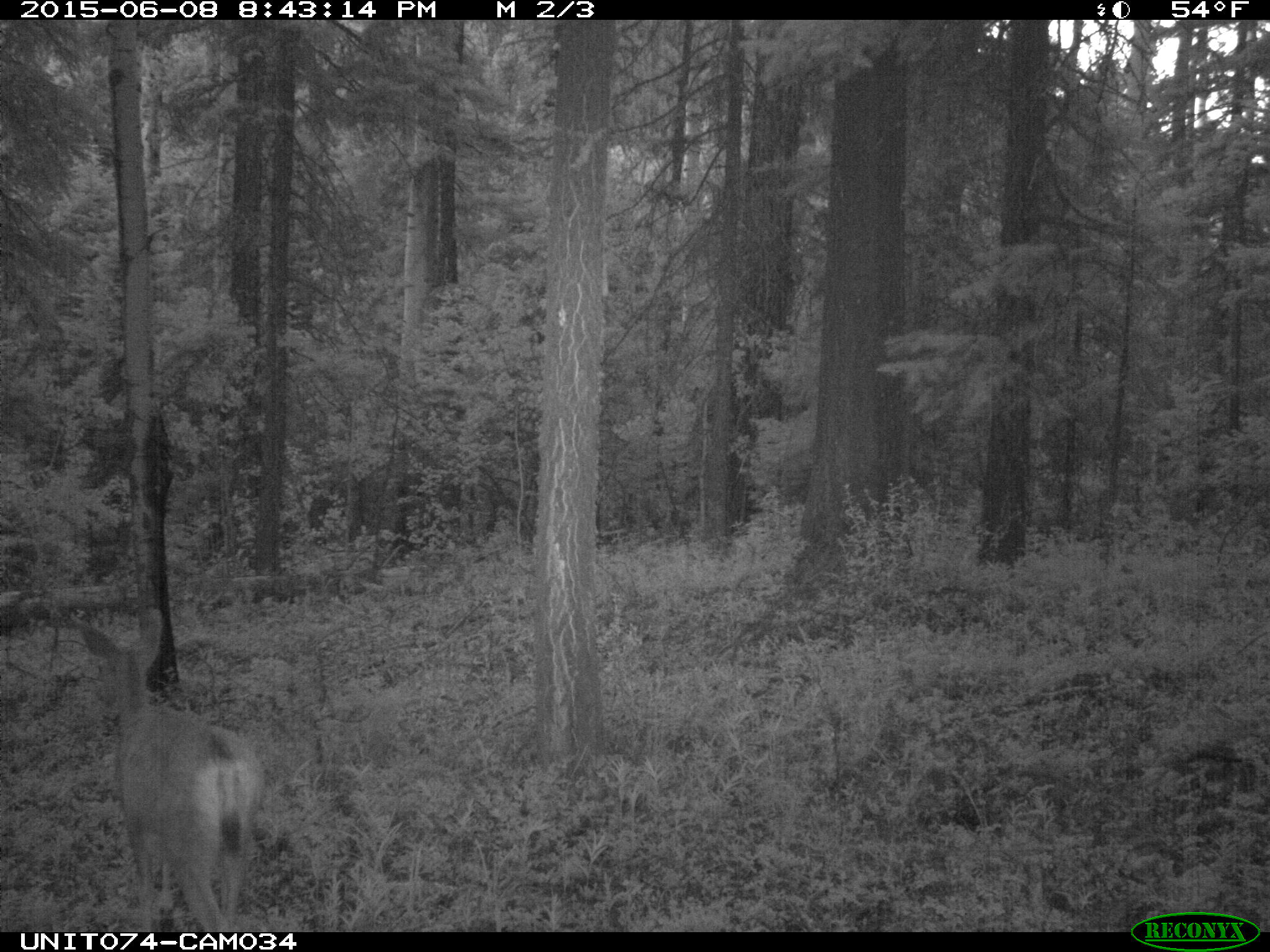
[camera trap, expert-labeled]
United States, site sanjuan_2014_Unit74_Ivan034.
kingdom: Animalia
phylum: Chordata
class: Mammalia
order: Artiodactyla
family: Cervidae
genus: Odocoileus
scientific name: Odocoileus hemionus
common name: mule deer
Odocoileus hemionus (mule deer).